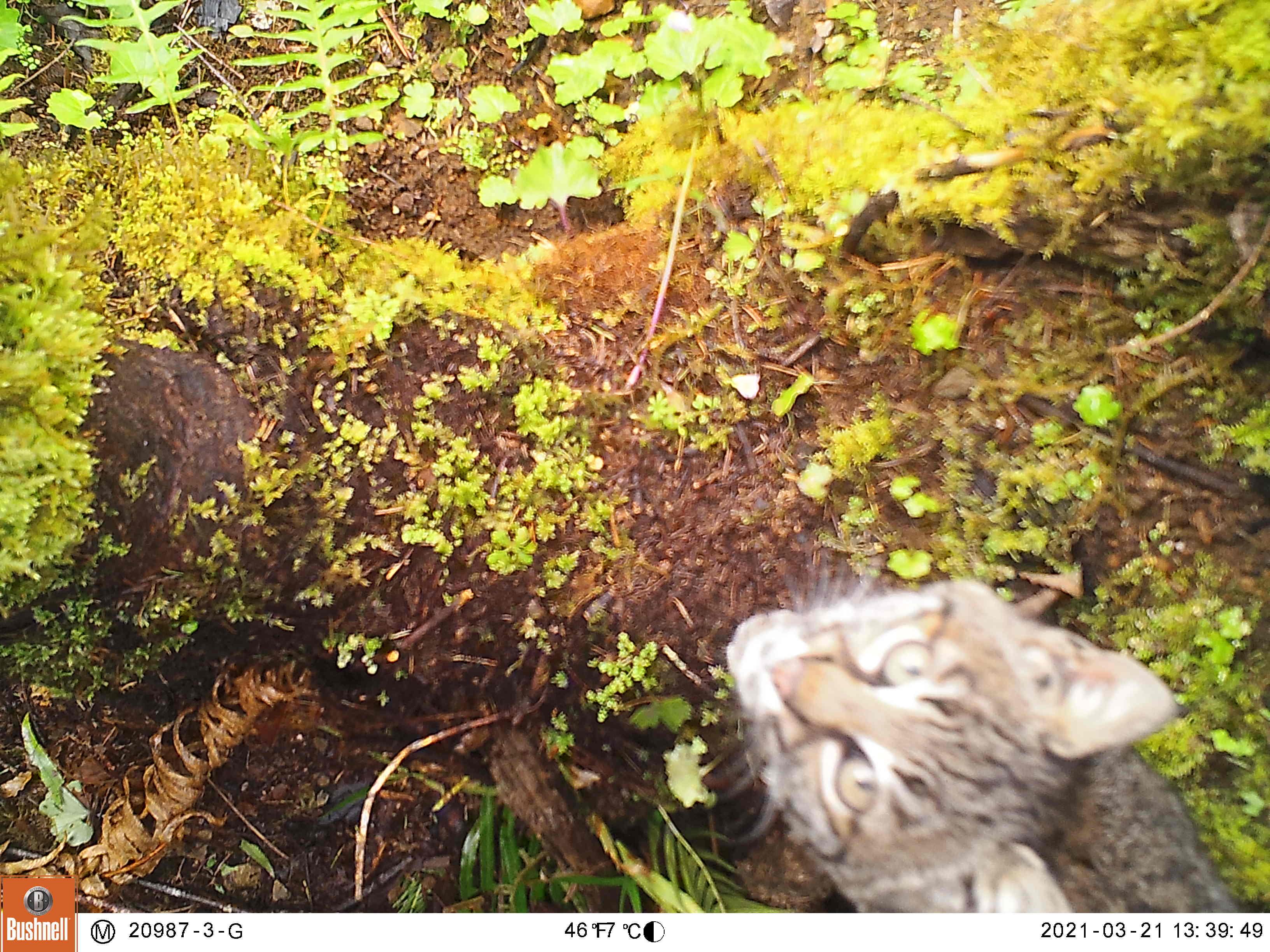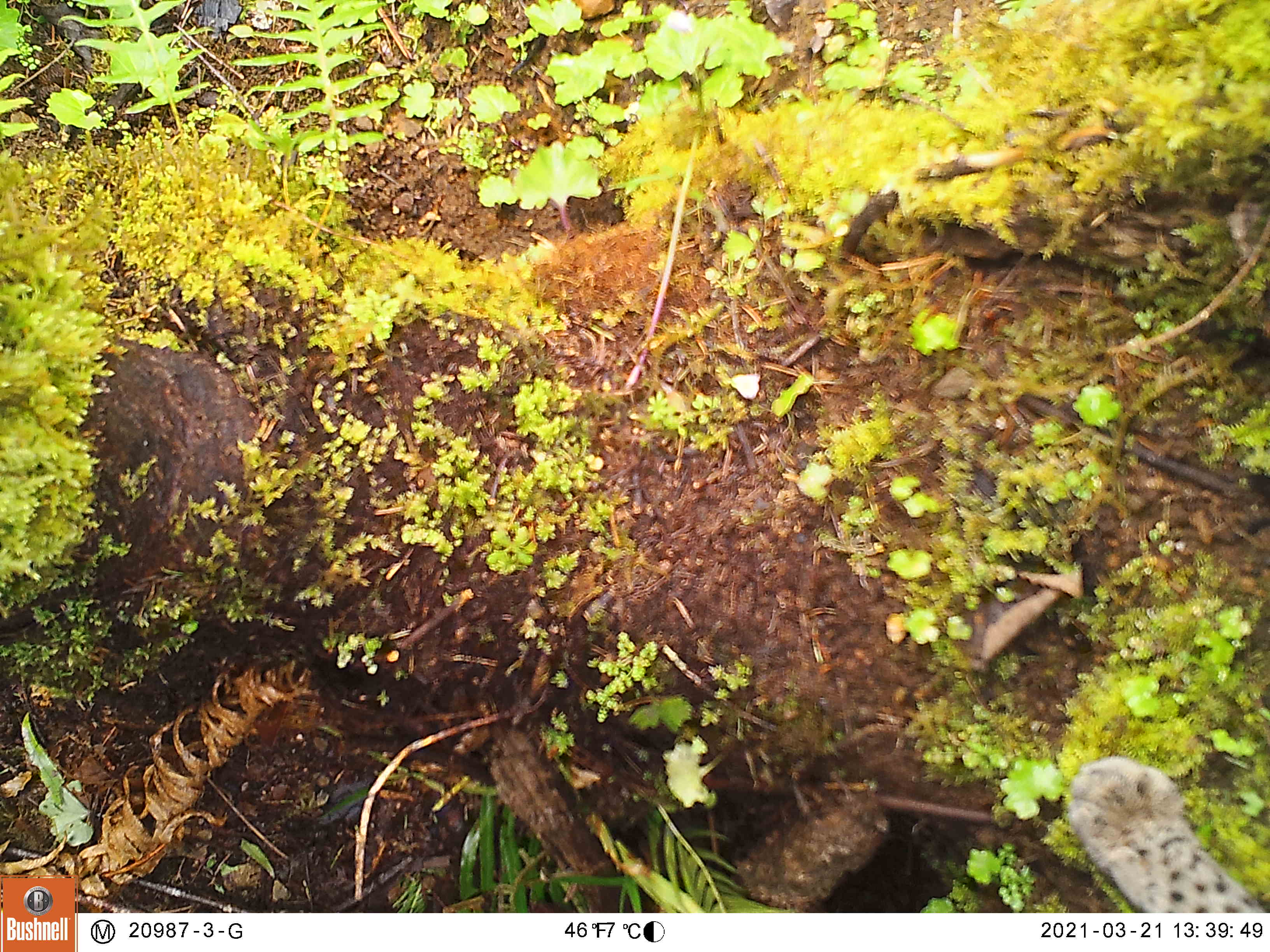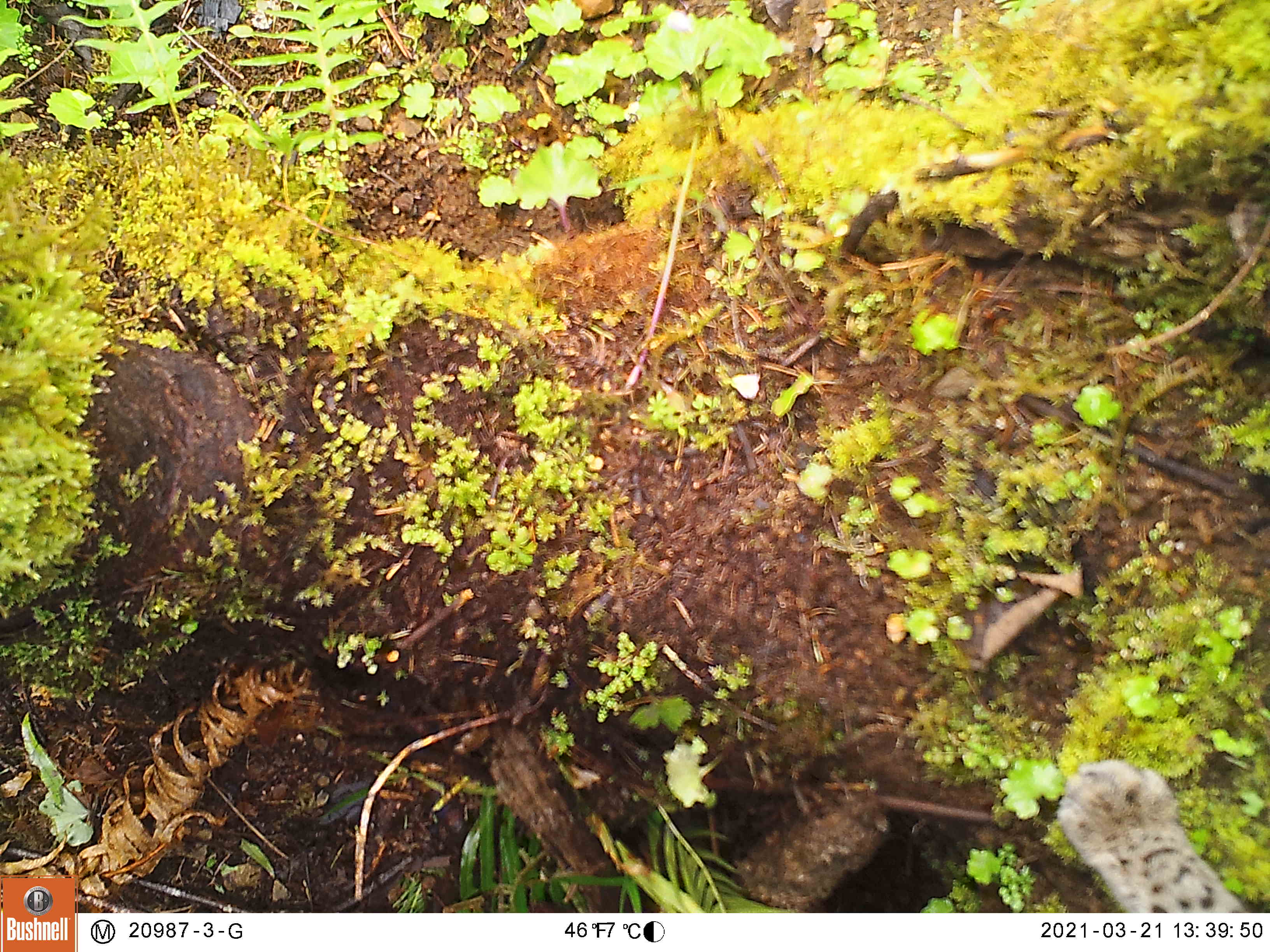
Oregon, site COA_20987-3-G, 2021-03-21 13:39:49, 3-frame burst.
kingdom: Animalia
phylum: Chordata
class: Mammalia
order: Carnivora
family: Felidae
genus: Lynx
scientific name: Lynx rufus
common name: bobcat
Bobcat (Lynx rufus).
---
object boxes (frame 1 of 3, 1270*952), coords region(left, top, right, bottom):
bobcat: region(718, 573, 1237, 905)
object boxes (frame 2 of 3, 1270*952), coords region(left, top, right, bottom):
bobcat: region(1061, 750, 1256, 911)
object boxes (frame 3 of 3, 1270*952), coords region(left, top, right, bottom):
bobcat: region(1048, 762, 1223, 895)